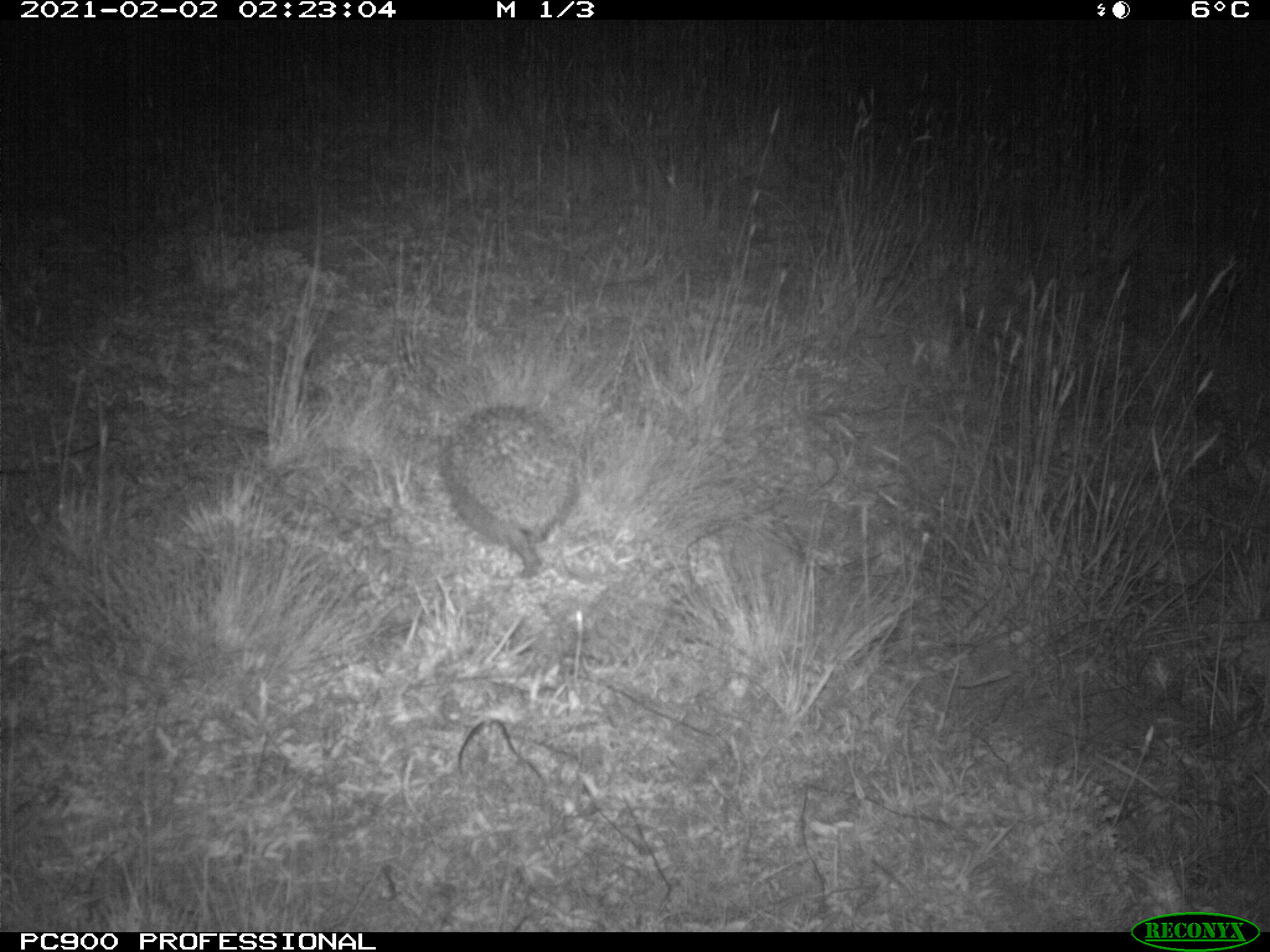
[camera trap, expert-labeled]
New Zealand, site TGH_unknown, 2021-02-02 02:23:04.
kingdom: Animalia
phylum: Chordata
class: Mammalia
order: Eulipotyphla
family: Erinaceidae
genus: Erinaceus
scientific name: Erinaceus europaeus europaeus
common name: european hedgehog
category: hedgehog